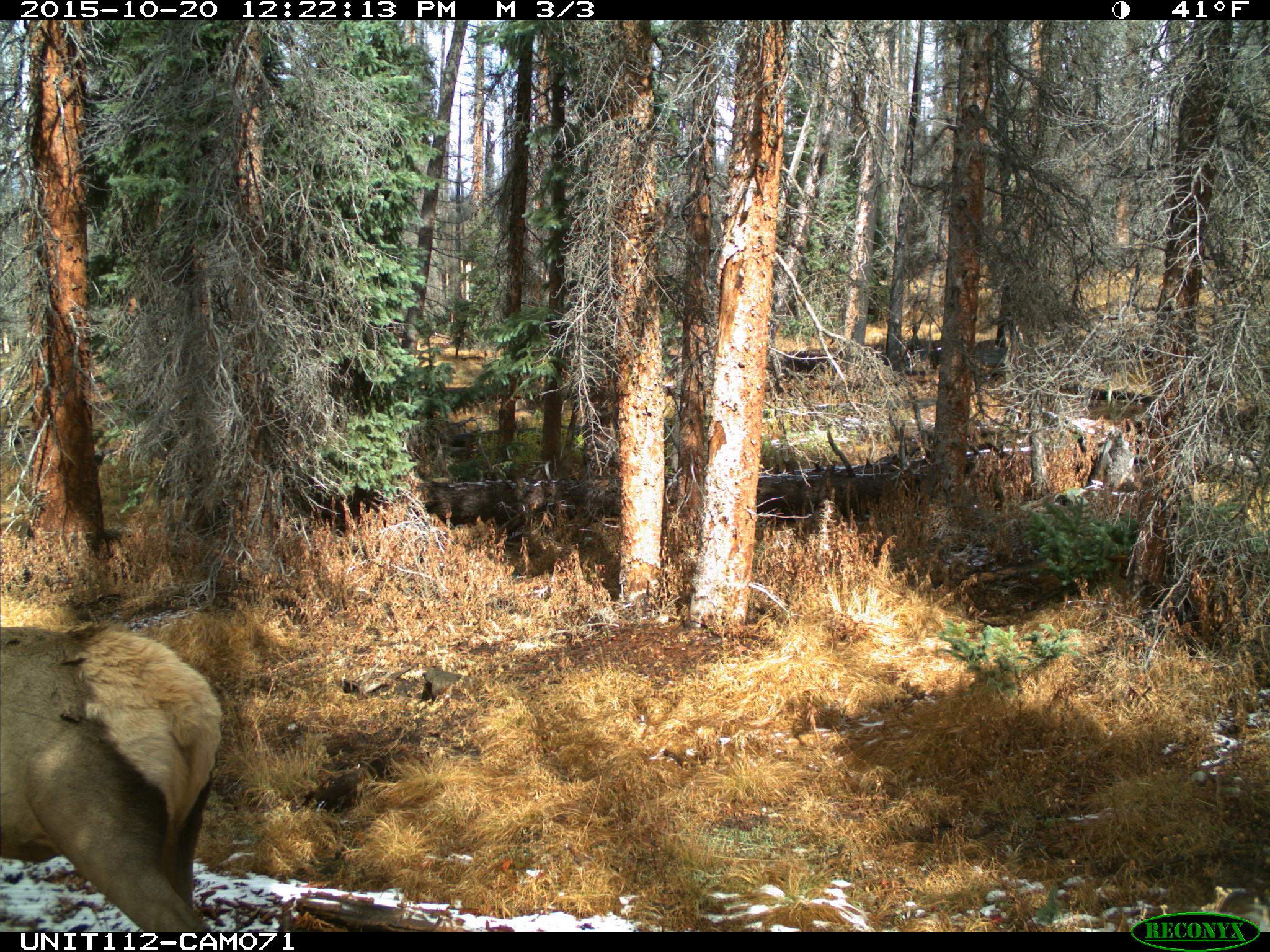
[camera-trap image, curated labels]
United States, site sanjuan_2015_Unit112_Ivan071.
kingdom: Animalia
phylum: Chordata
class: Mammalia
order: Artiodactyla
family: Cervidae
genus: Cervus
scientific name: Cervus elaphus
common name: red deer